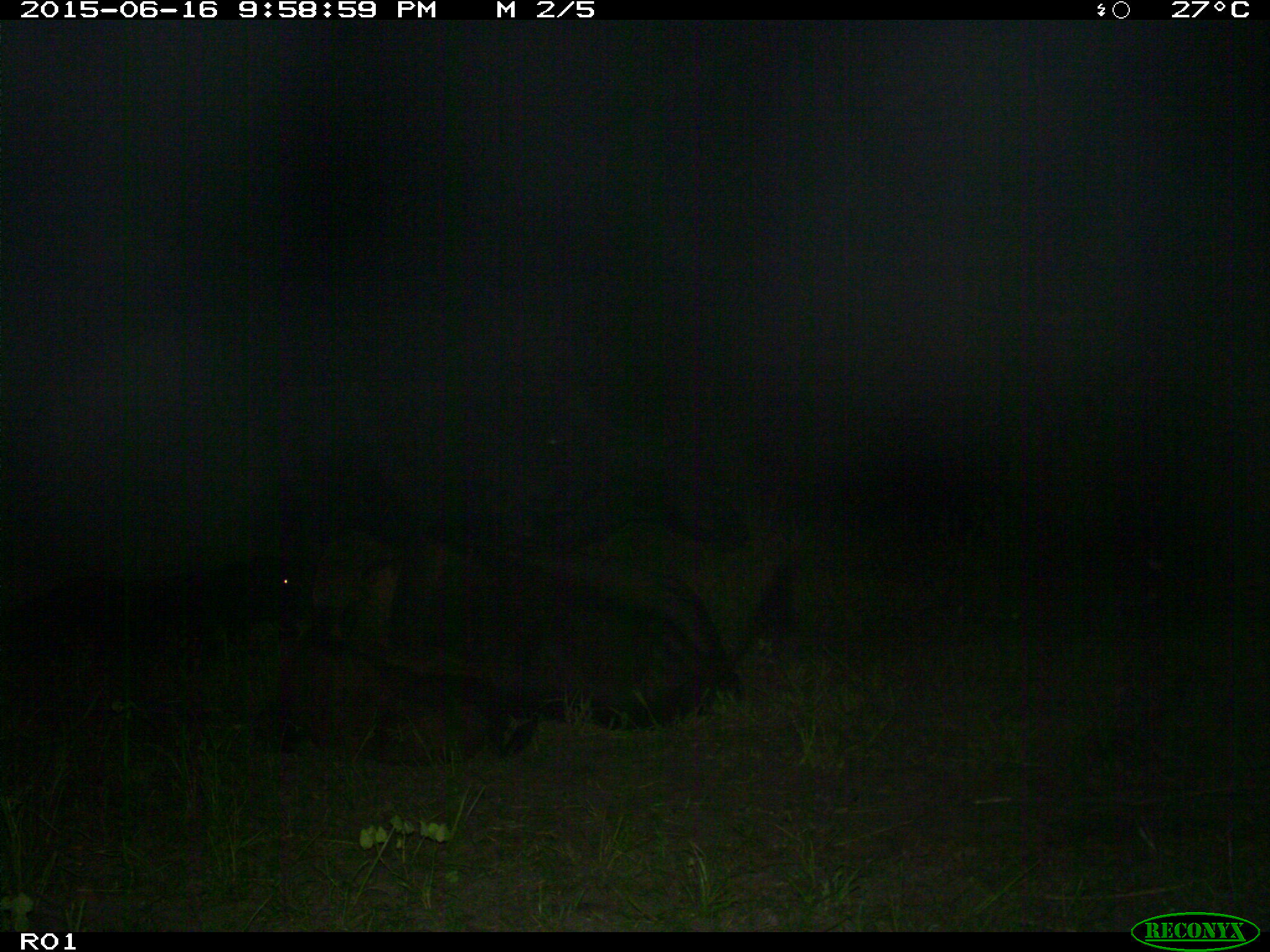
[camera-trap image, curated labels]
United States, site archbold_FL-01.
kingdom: Animalia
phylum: Chordata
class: Mammalia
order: Artiodactyla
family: Bovidae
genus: Bos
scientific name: Bos taurus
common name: domestic cow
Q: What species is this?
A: Bos taurus (domestic cow).